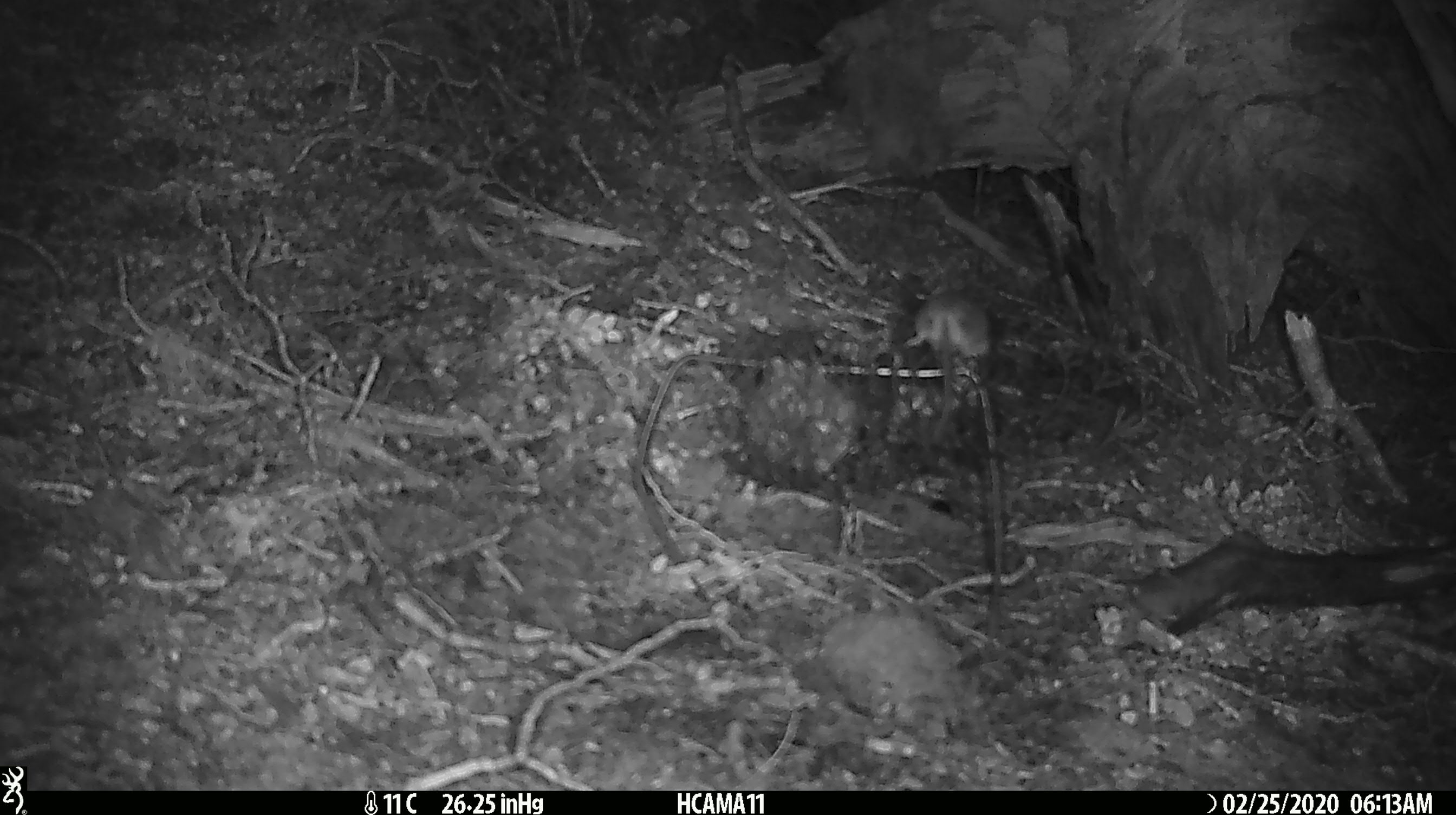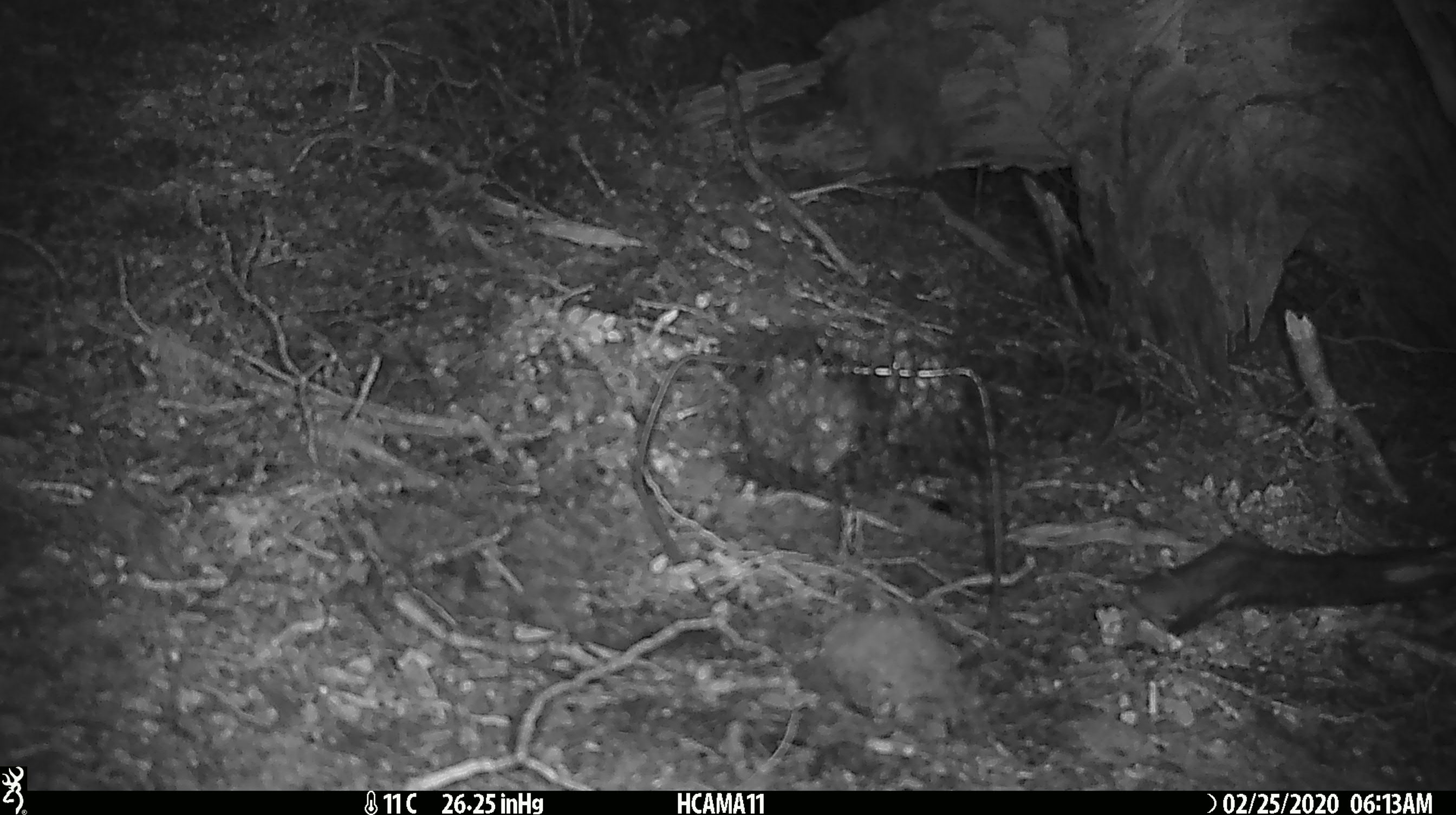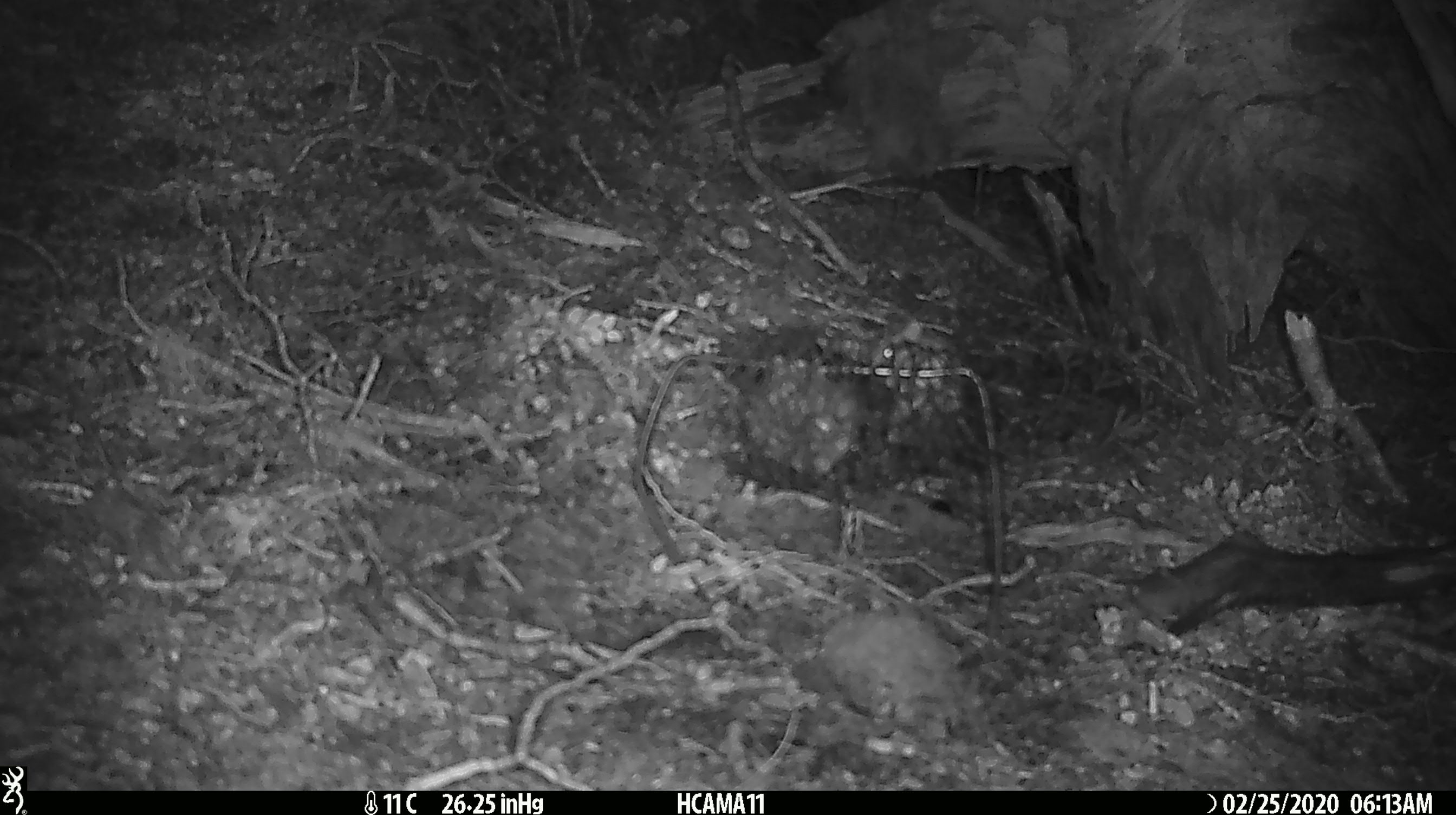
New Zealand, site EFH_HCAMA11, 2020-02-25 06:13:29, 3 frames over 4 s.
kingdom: Animalia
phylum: Chordata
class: Mammalia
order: Rodentia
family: Muridae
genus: Mus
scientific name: Mus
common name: mouse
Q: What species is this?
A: Mouse (Mus).